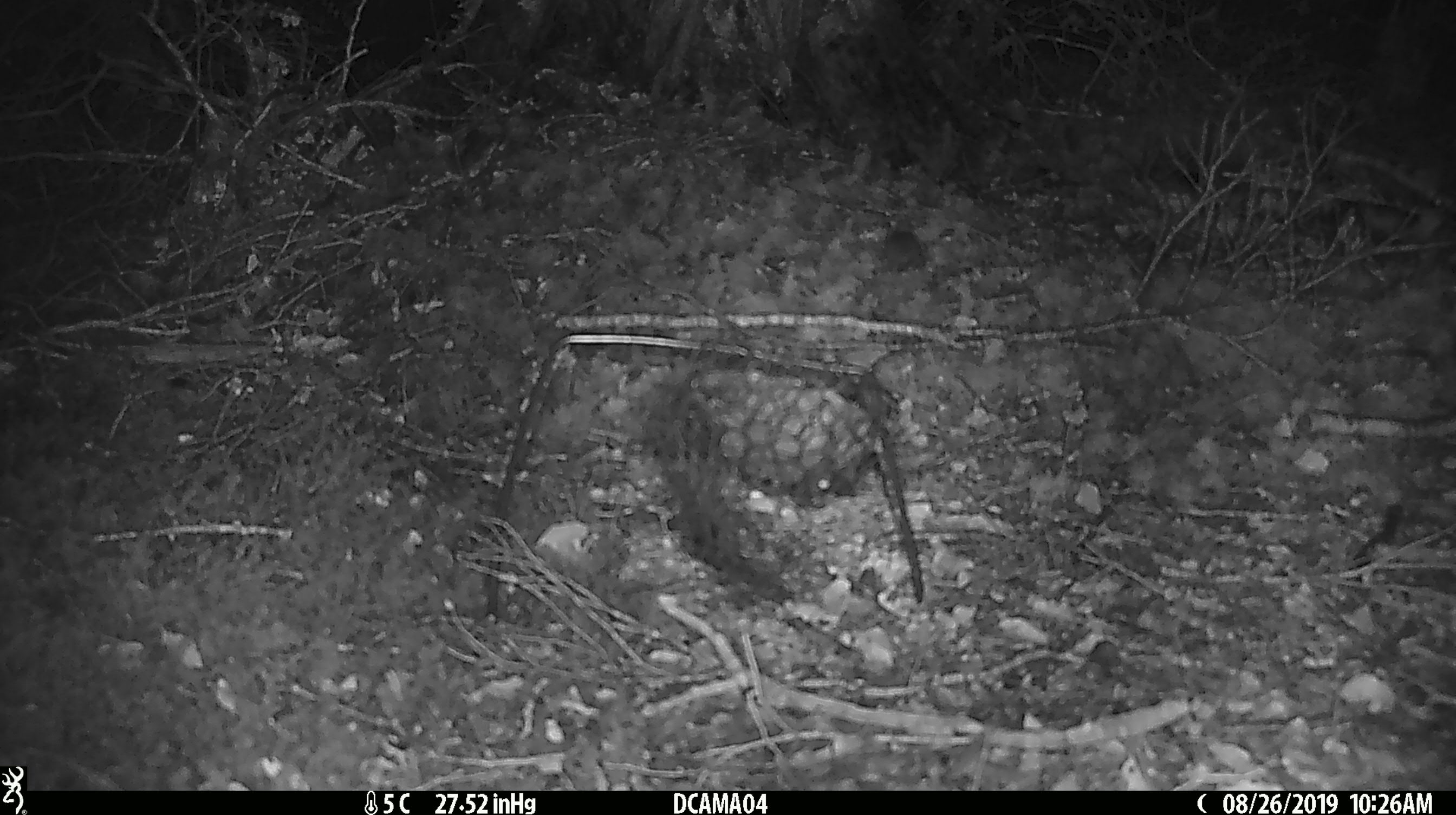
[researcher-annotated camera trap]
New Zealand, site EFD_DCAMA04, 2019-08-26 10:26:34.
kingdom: Animalia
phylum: Chordata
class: Mammalia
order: Rodentia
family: Muridae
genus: Mus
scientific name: Mus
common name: mouse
Mouse (Mus).